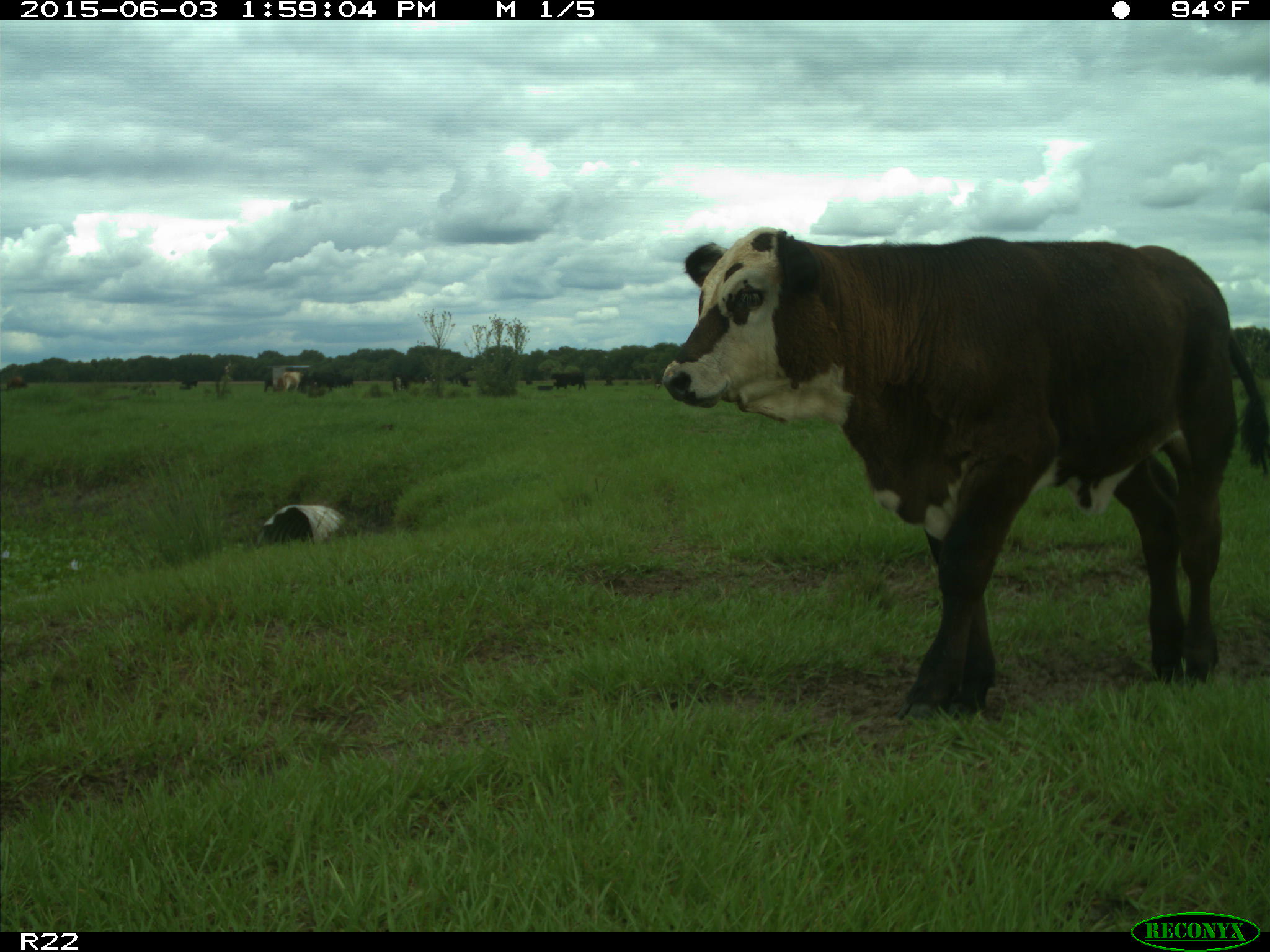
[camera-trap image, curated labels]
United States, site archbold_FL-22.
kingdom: Animalia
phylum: Chordata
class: Mammalia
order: Artiodactyla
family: Bovidae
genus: Bos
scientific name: Bos taurus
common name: domestic cow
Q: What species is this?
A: Bos taurus (domestic cow).